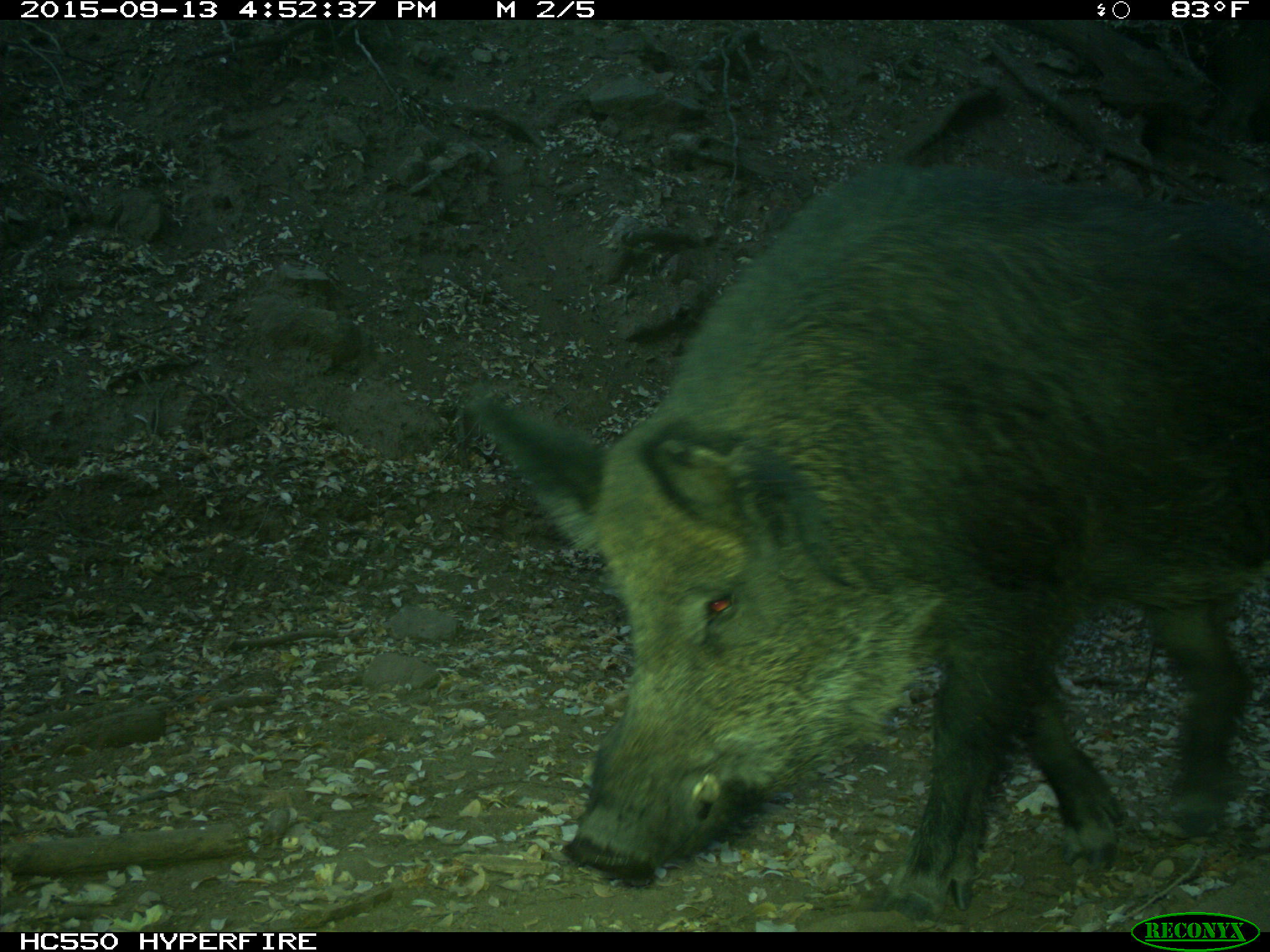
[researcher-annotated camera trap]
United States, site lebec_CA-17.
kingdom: Animalia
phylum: Chordata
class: Mammalia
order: Artiodactyla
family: Suidae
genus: Sus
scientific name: Sus scrofa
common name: wild boar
Sus scrofa (wild boar).